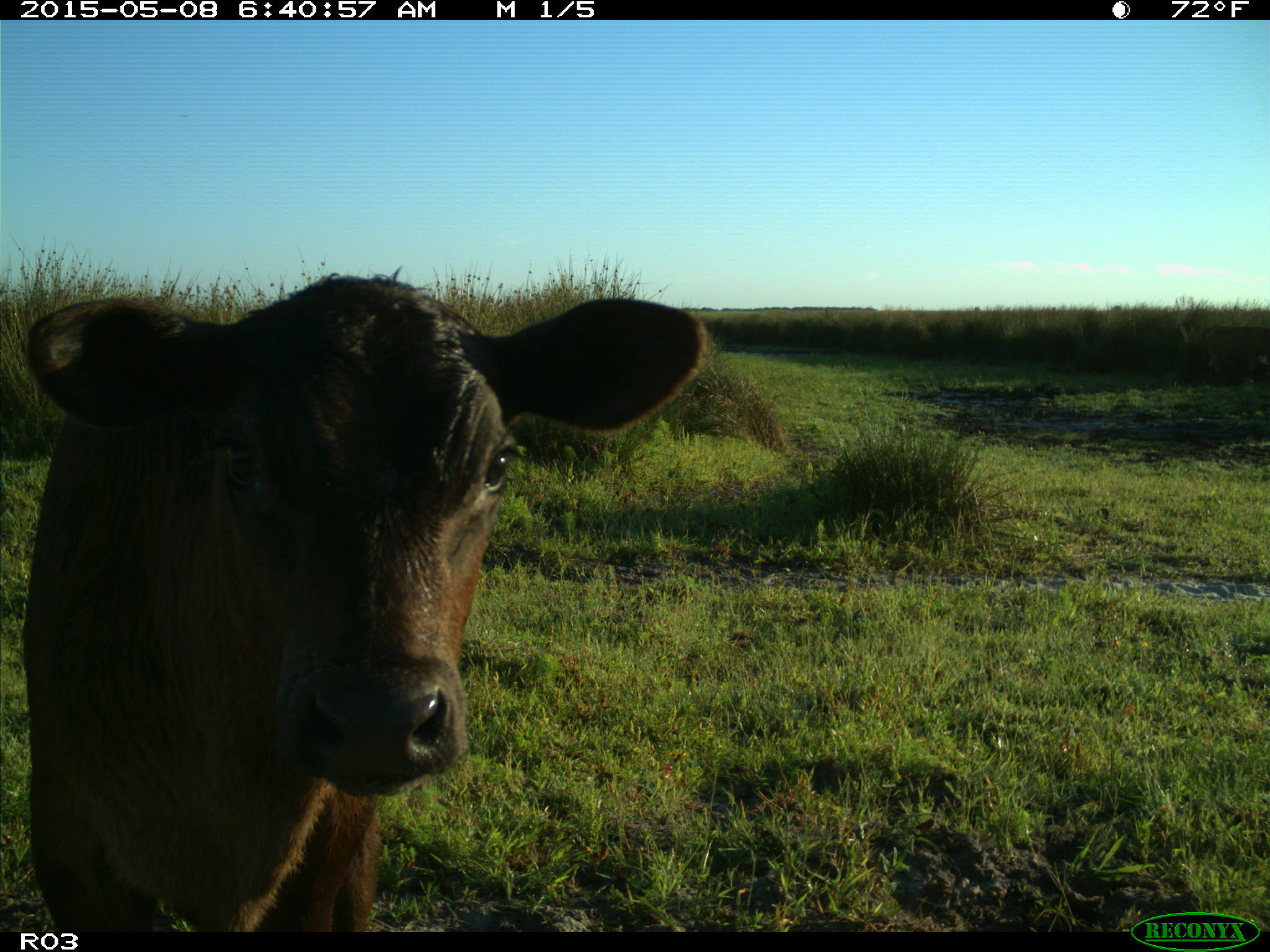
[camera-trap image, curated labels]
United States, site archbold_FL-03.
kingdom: Animalia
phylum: Chordata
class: Mammalia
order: Artiodactyla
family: Bovidae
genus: Bos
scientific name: Bos taurus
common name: domestic cow